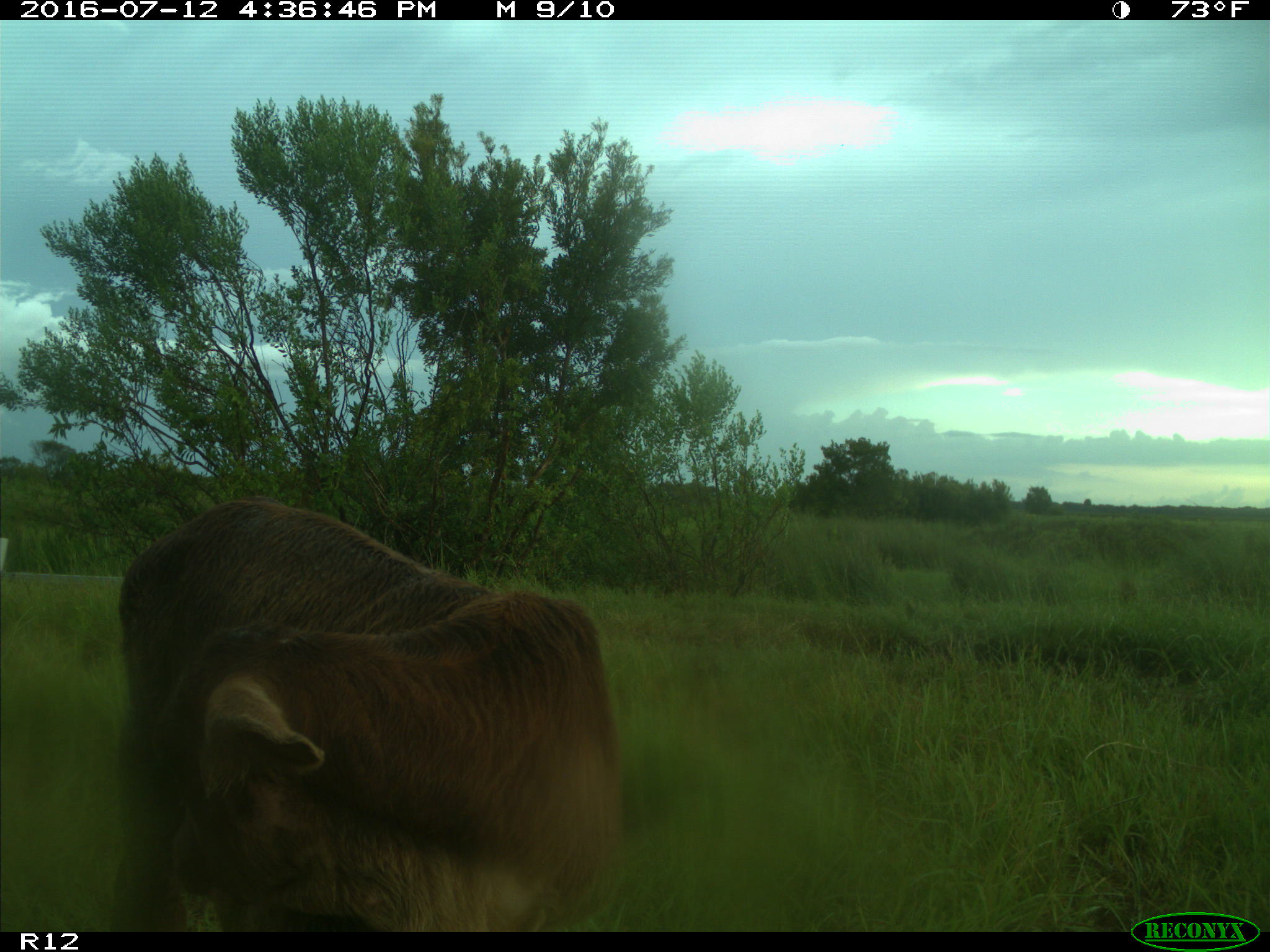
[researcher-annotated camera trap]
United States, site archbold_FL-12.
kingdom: Animalia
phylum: Chordata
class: Mammalia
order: Artiodactyla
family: Bovidae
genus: Bos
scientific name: Bos taurus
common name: domestic cow